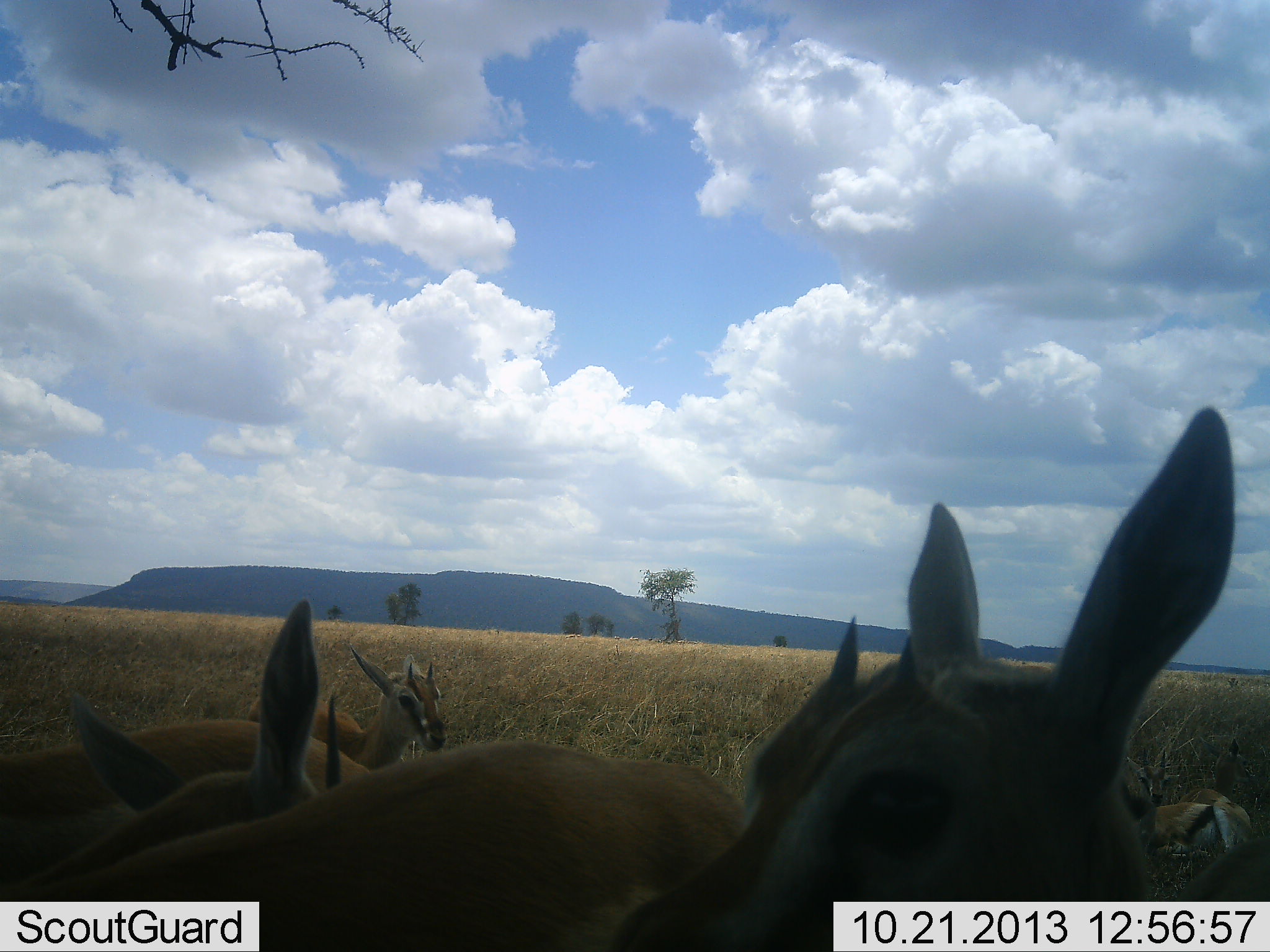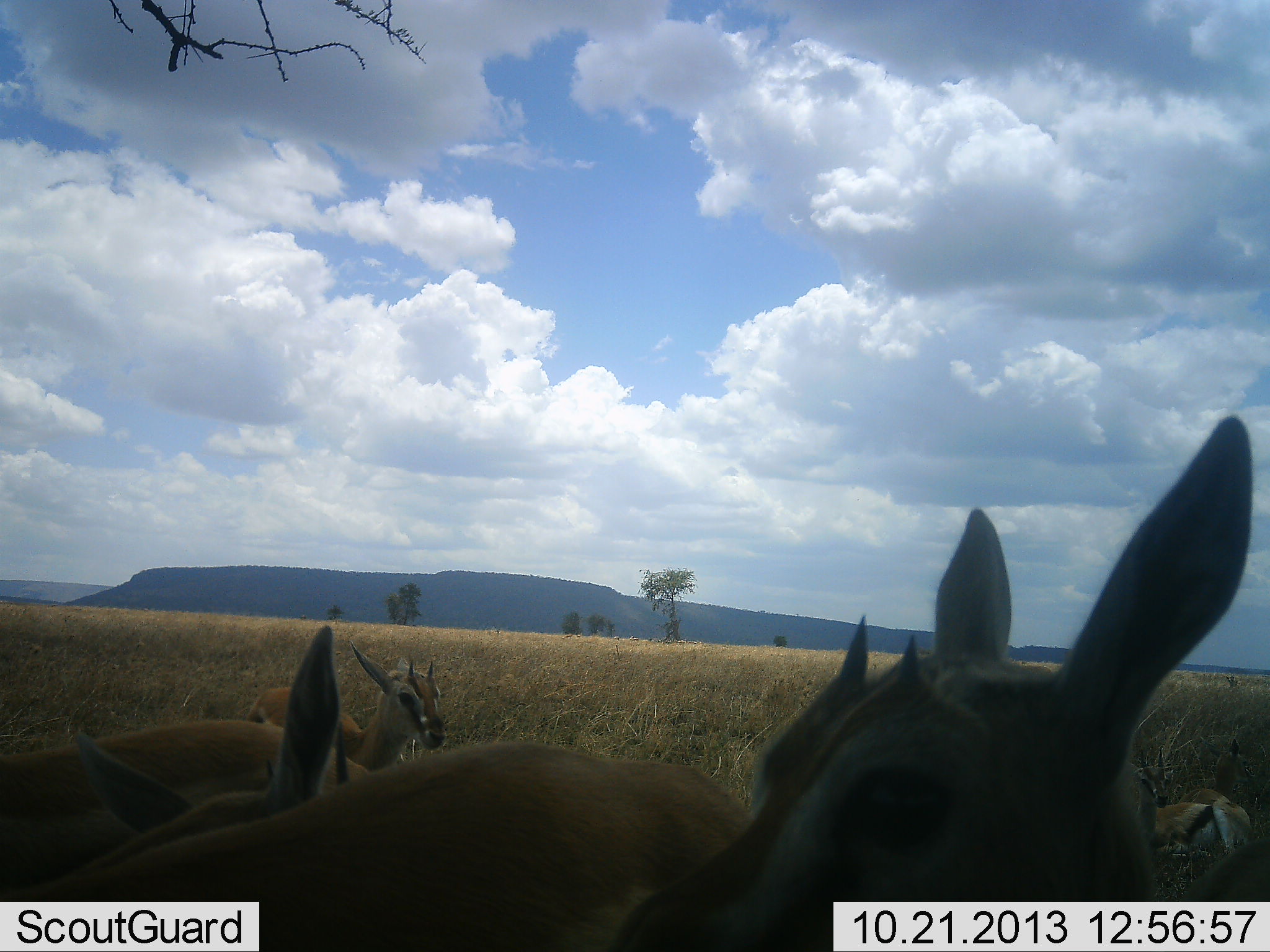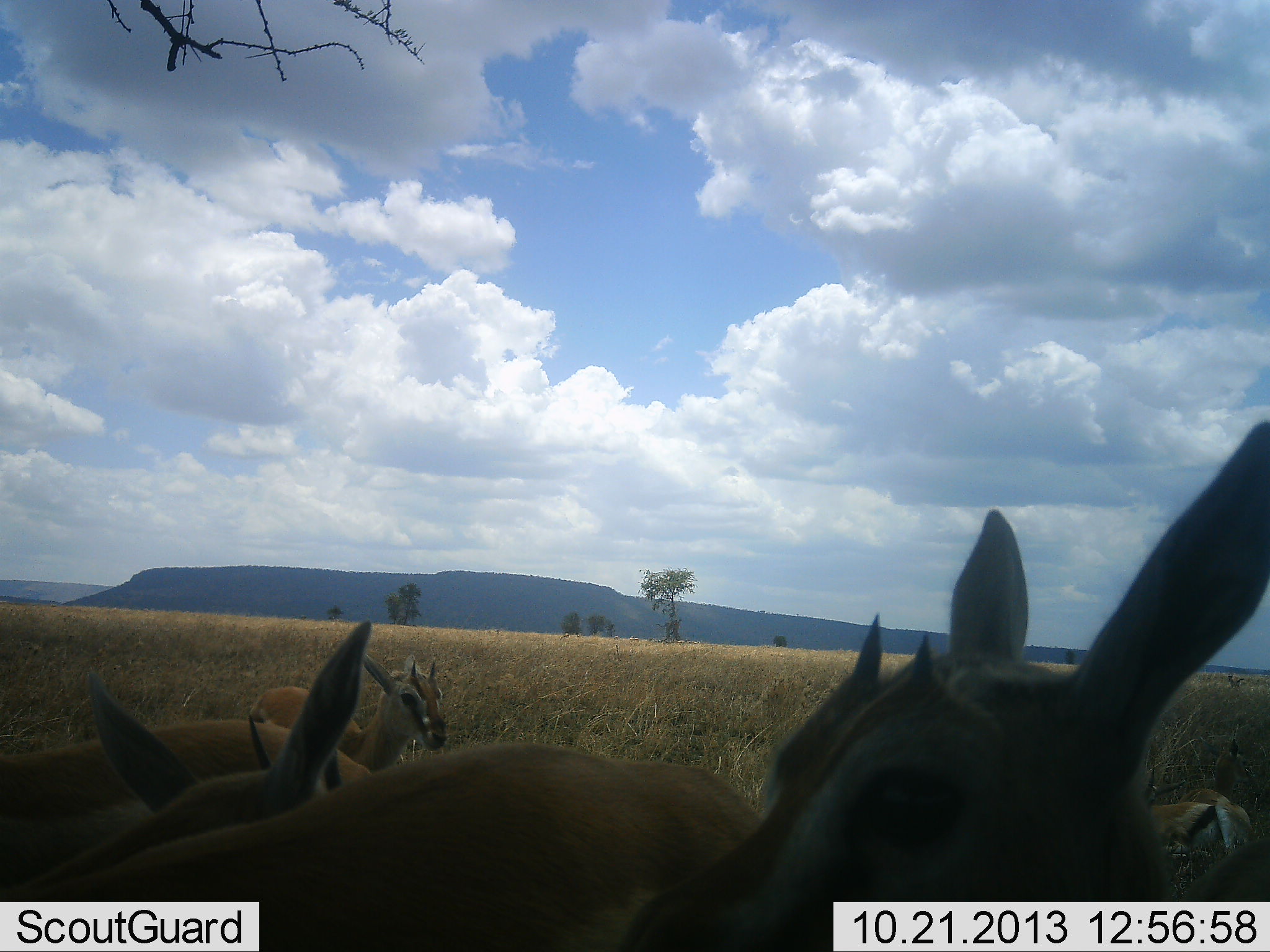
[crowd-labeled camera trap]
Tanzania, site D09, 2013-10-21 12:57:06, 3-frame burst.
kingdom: Animalia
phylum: Chordata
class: Mammalia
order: Artiodactyla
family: Bovidae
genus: Eudorcas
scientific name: Eudorcas thomsonii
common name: thomson's gazelle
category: gazellethomsons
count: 6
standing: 83%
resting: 46%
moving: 0%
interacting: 17%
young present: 8%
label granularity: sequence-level